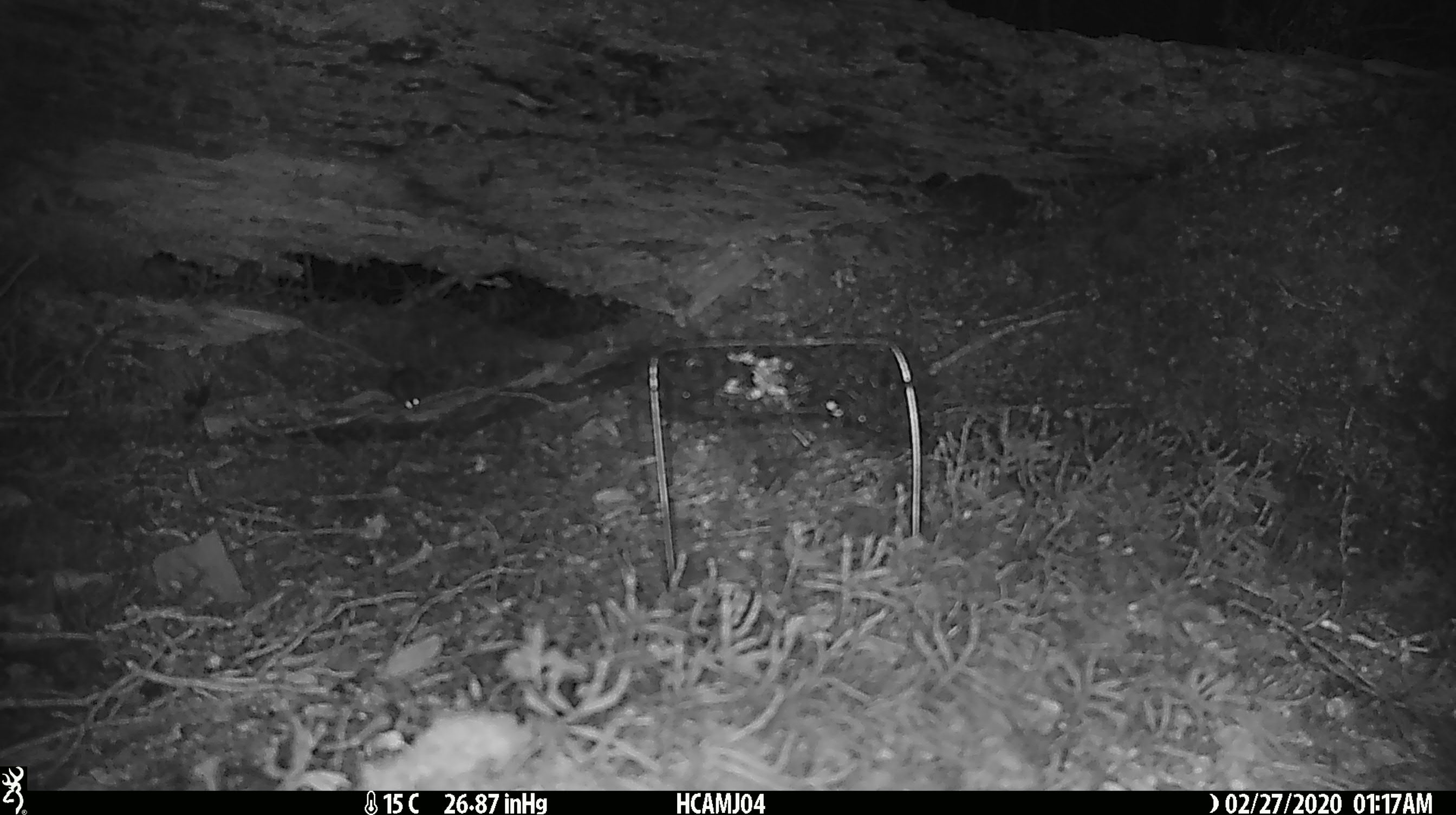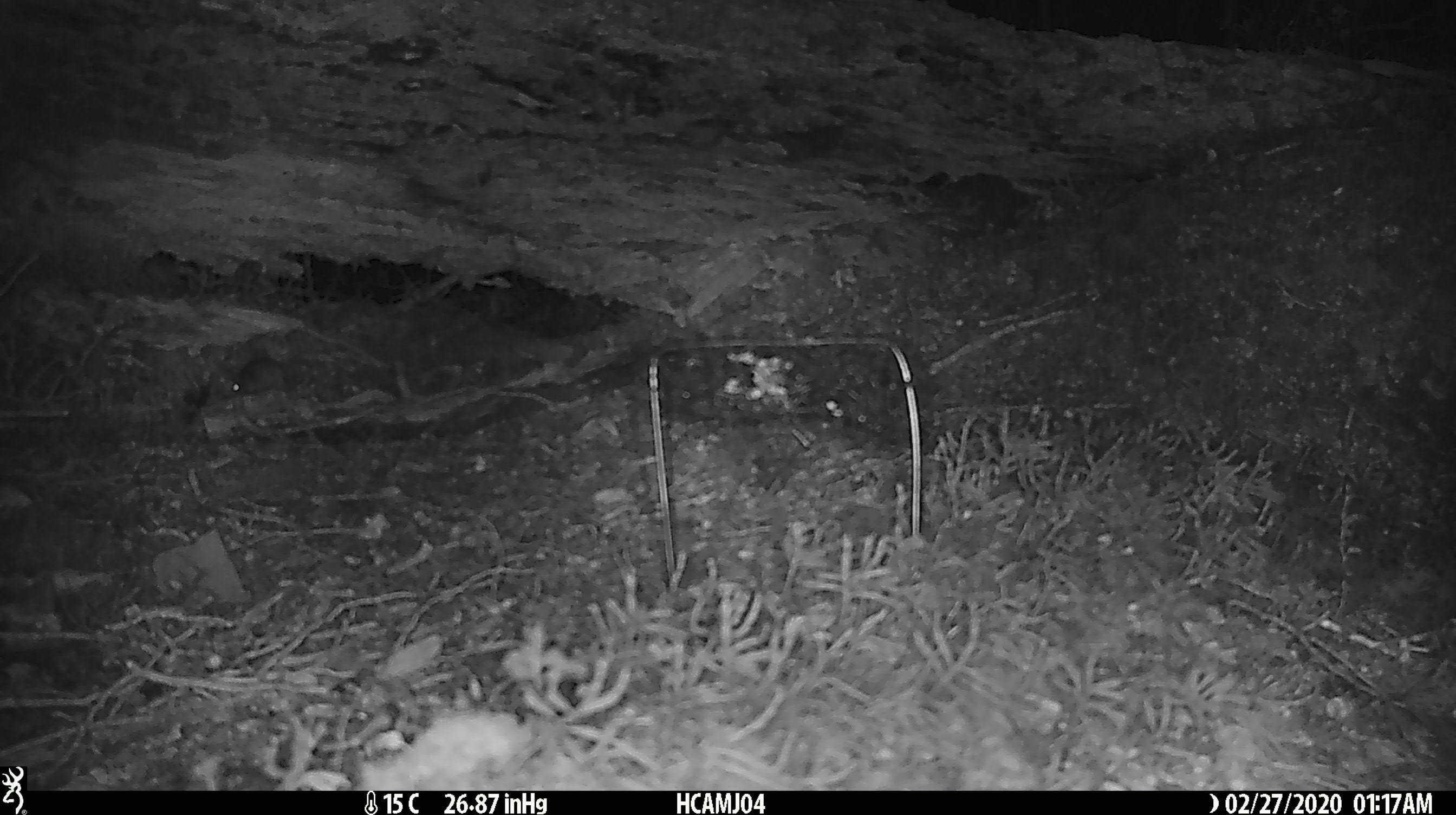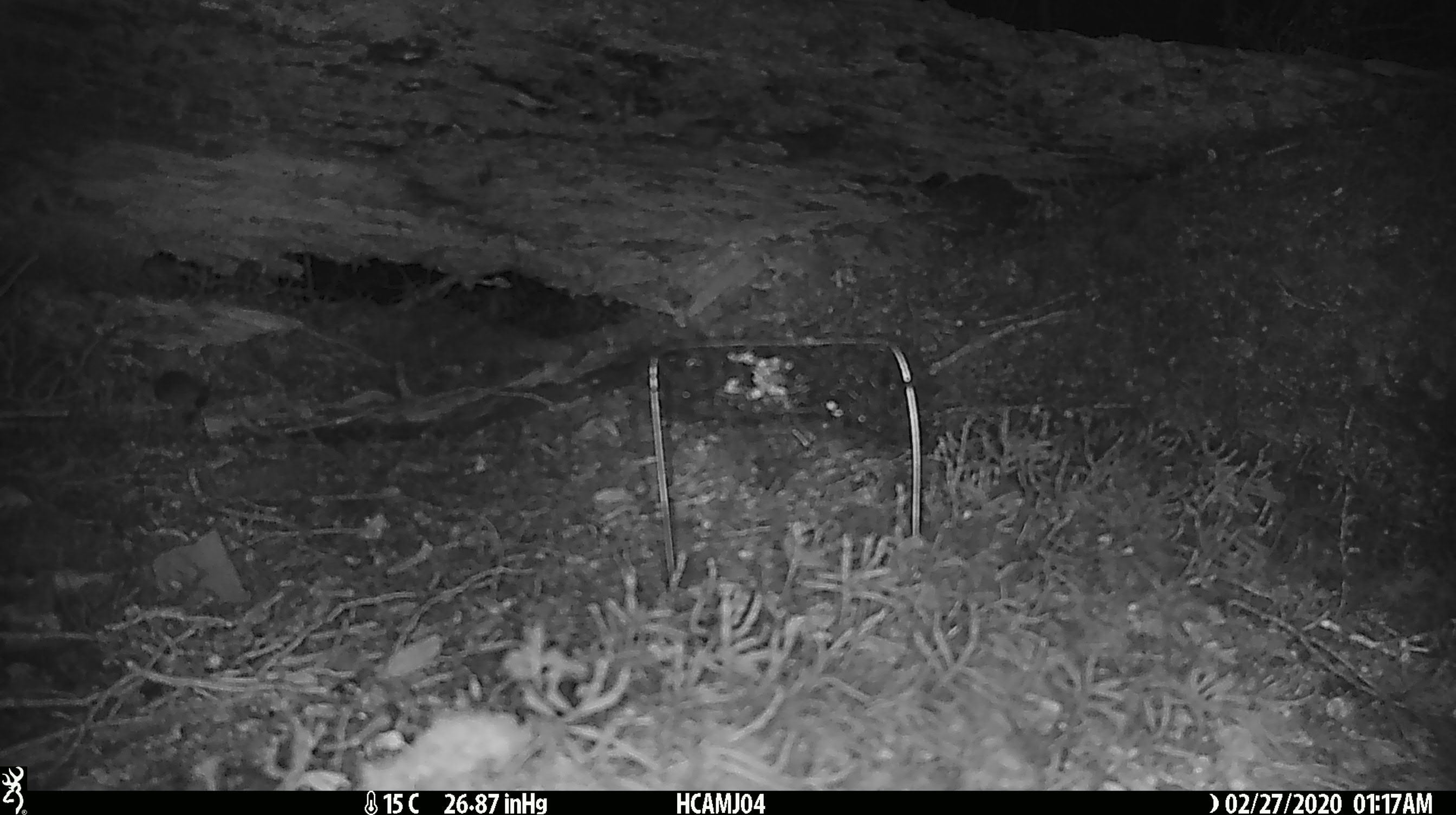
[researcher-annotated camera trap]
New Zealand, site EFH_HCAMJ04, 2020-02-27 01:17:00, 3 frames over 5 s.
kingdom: Animalia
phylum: Chordata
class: Mammalia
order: Rodentia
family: Muridae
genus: Mus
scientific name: Mus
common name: mouse